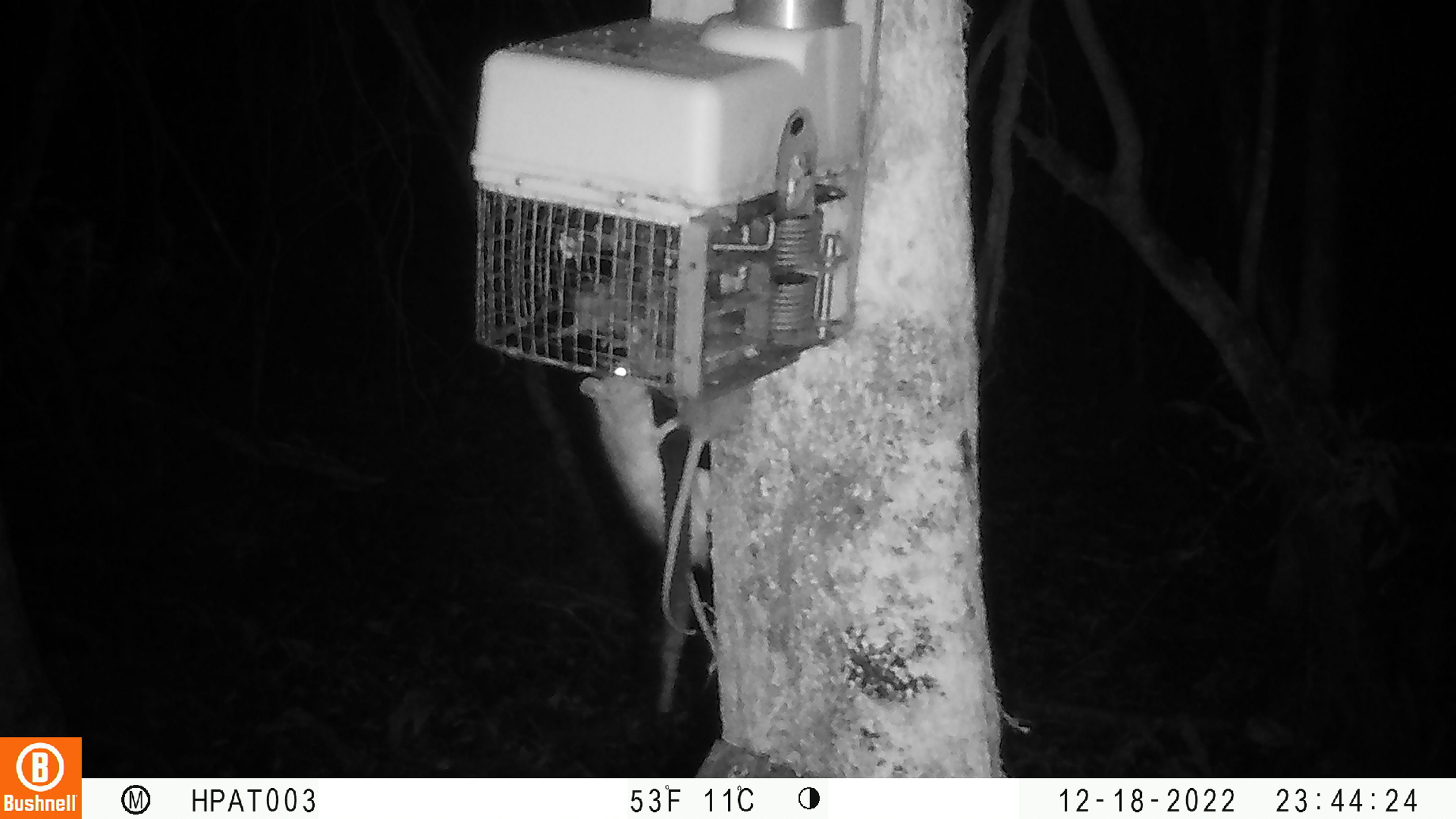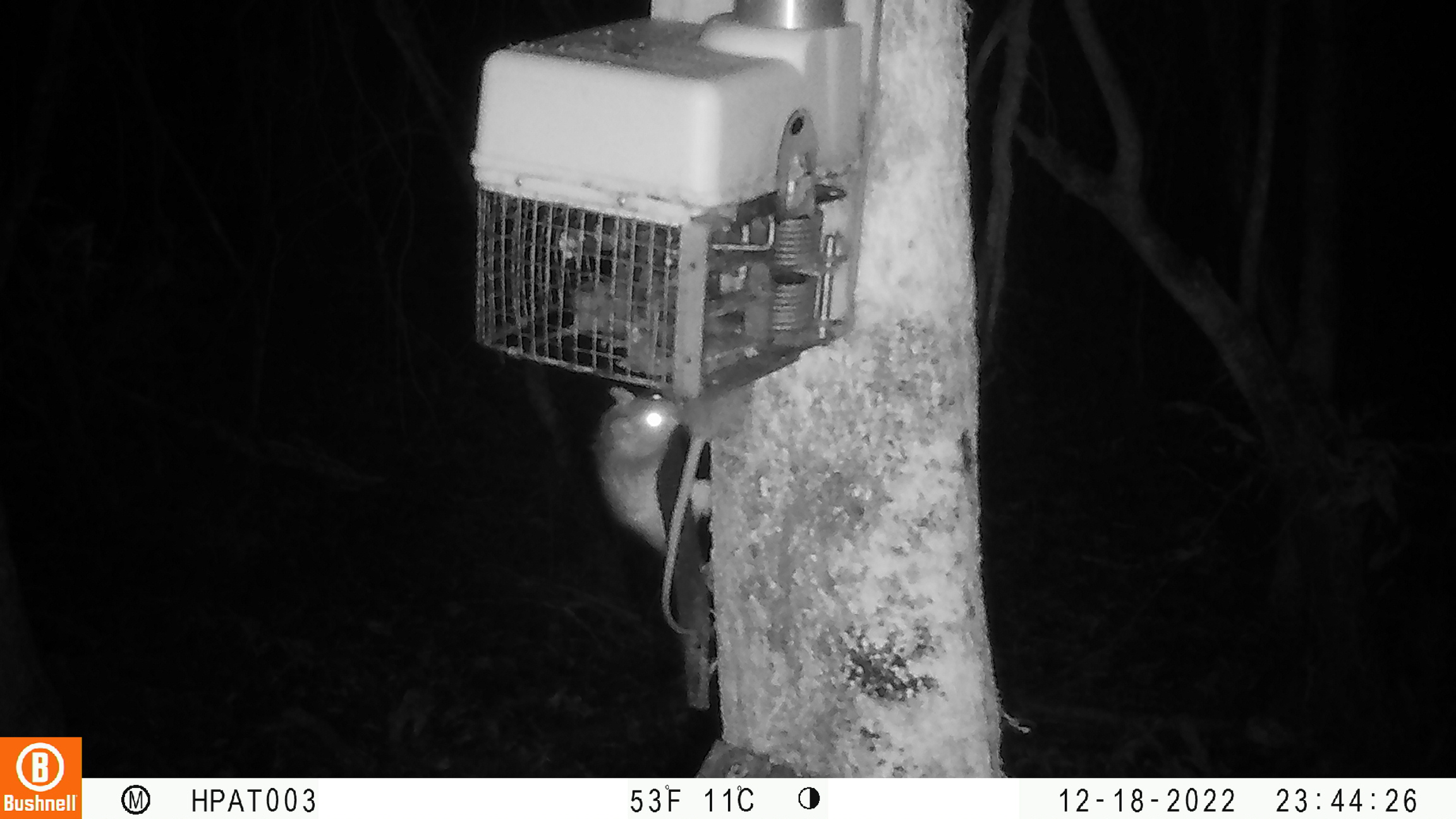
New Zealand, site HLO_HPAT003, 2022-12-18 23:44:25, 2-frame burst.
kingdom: Animalia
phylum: Chordata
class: Mammalia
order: Rodentia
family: Muridae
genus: Rattus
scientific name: Rattus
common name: rat